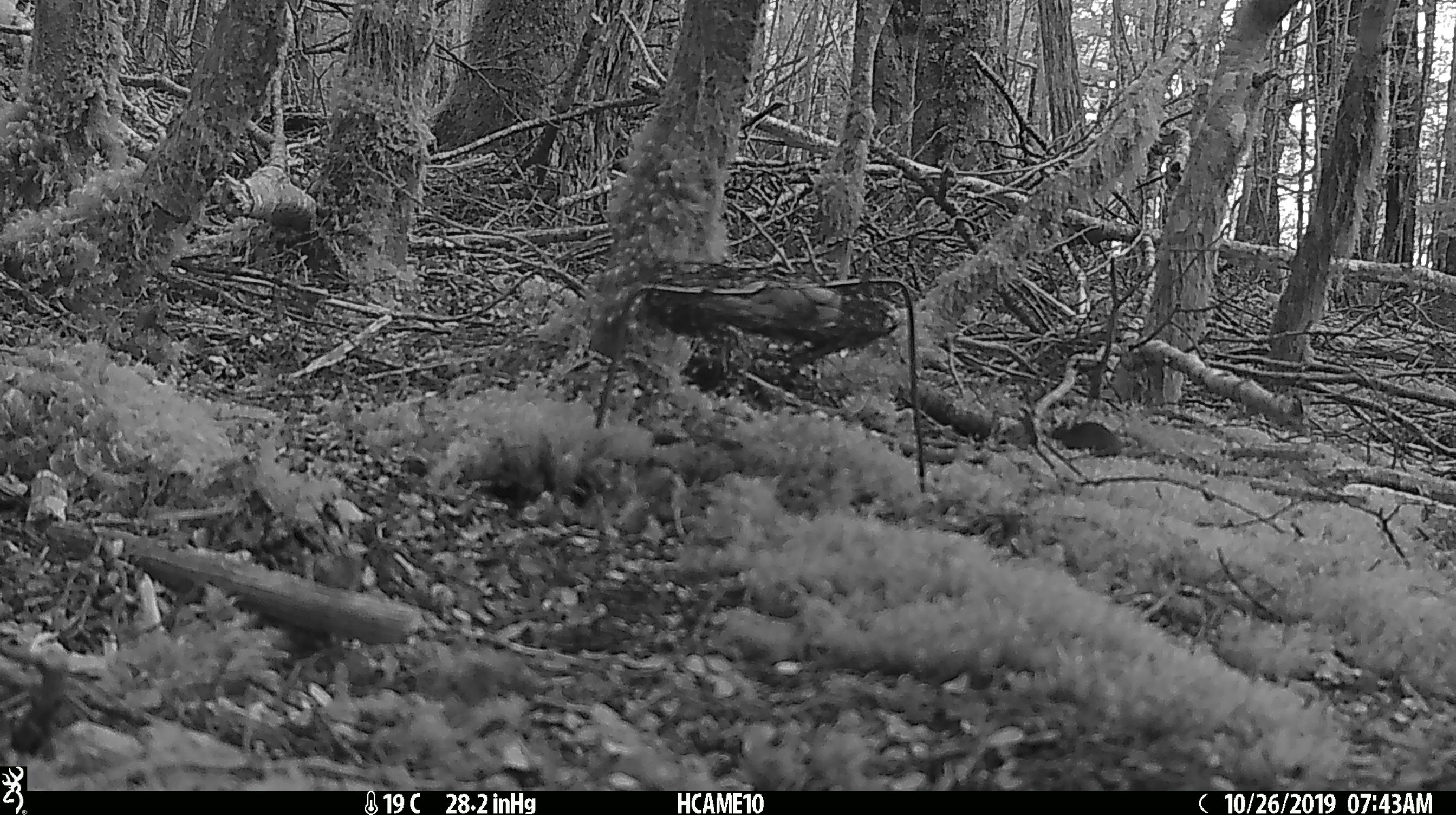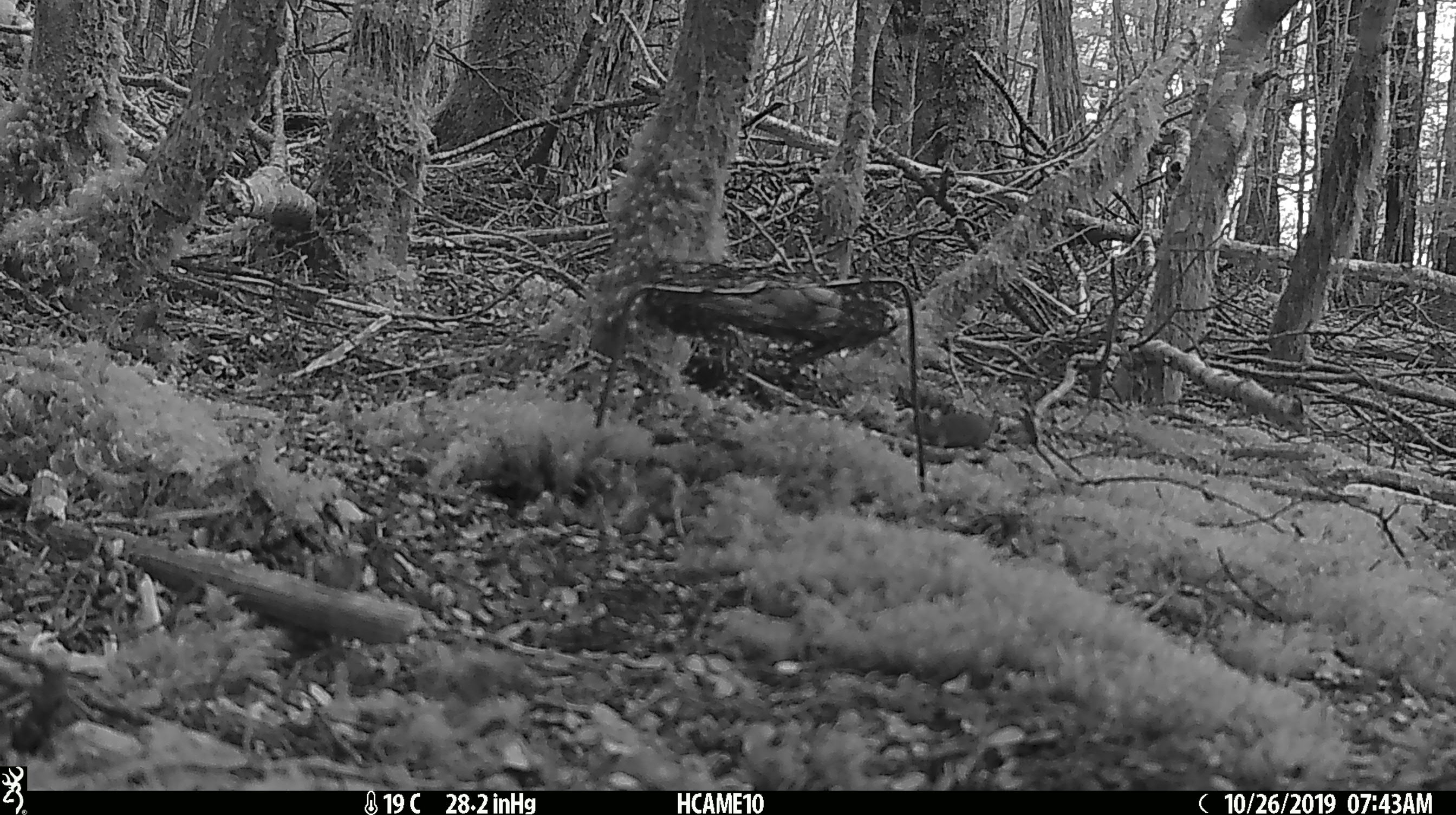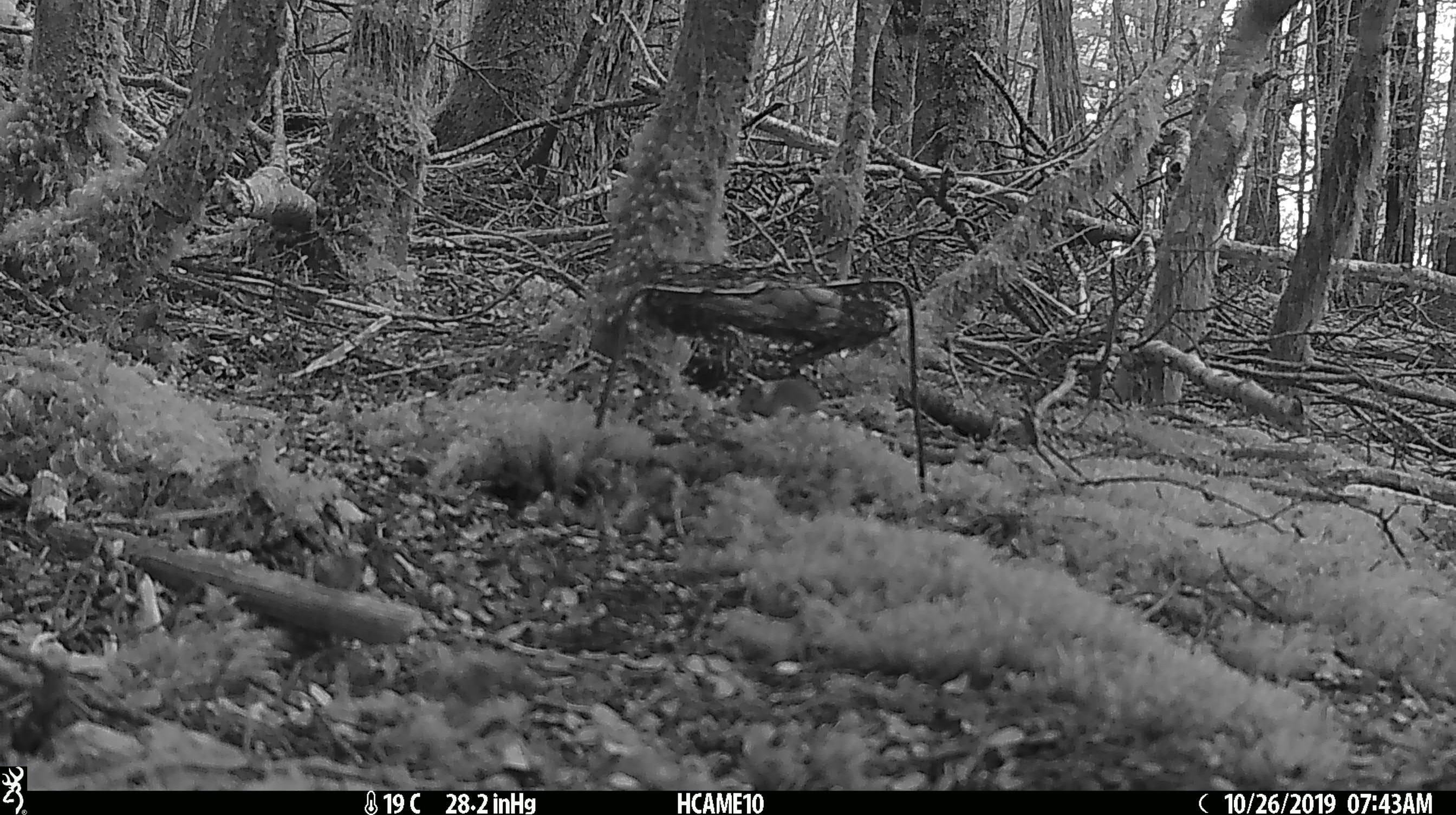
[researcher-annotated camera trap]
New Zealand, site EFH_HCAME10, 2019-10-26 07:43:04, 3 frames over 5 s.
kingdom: Animalia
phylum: Chordata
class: Mammalia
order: Rodentia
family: Muridae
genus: Mus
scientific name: Mus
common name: mouse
Mouse (Mus).